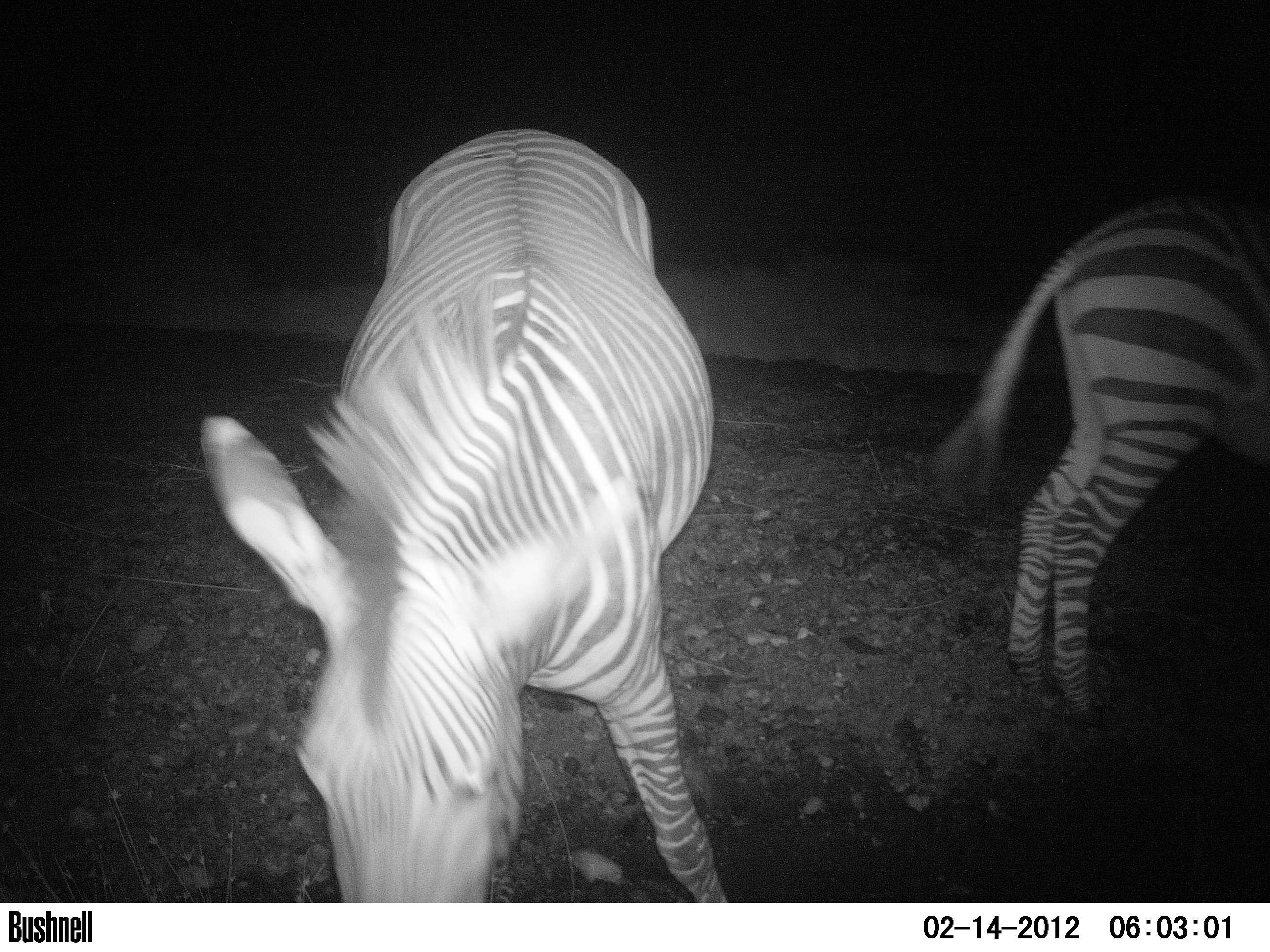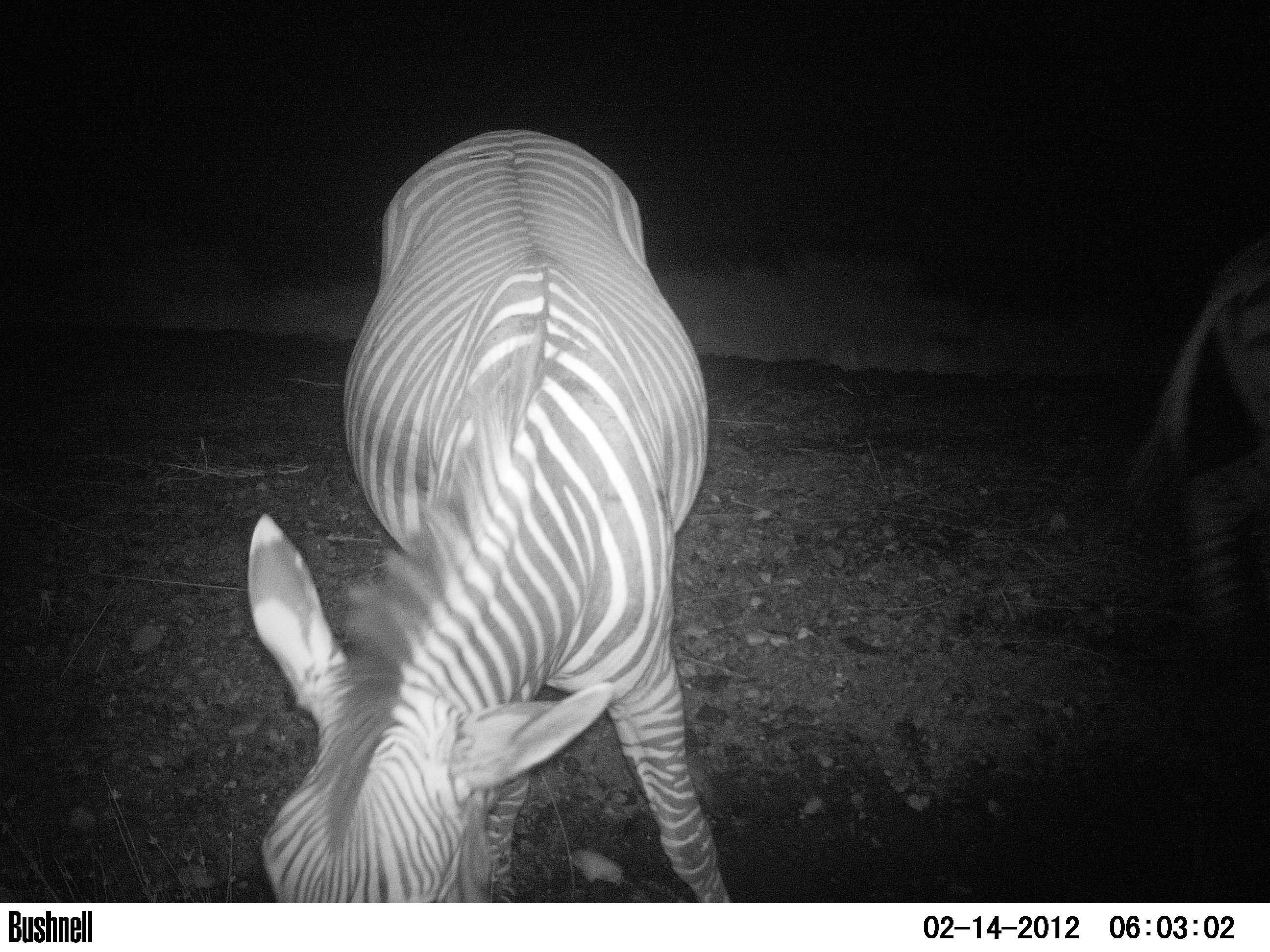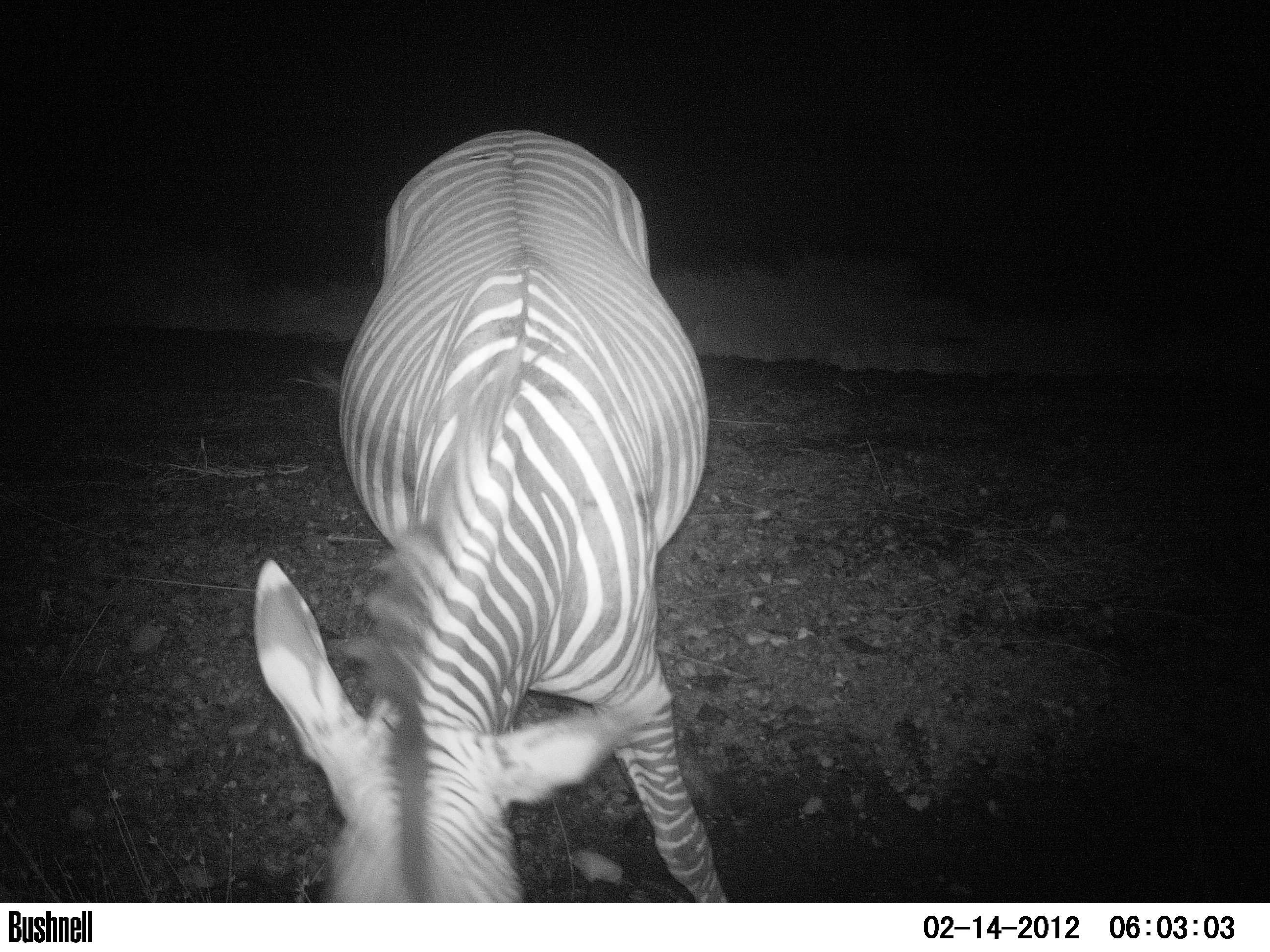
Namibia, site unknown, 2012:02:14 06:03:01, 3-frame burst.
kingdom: Animalia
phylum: Chordata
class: Mammalia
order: Perissodactyla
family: Equidae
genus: Equus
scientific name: Equus zebra hartmannae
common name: hartmann's mountain zebra